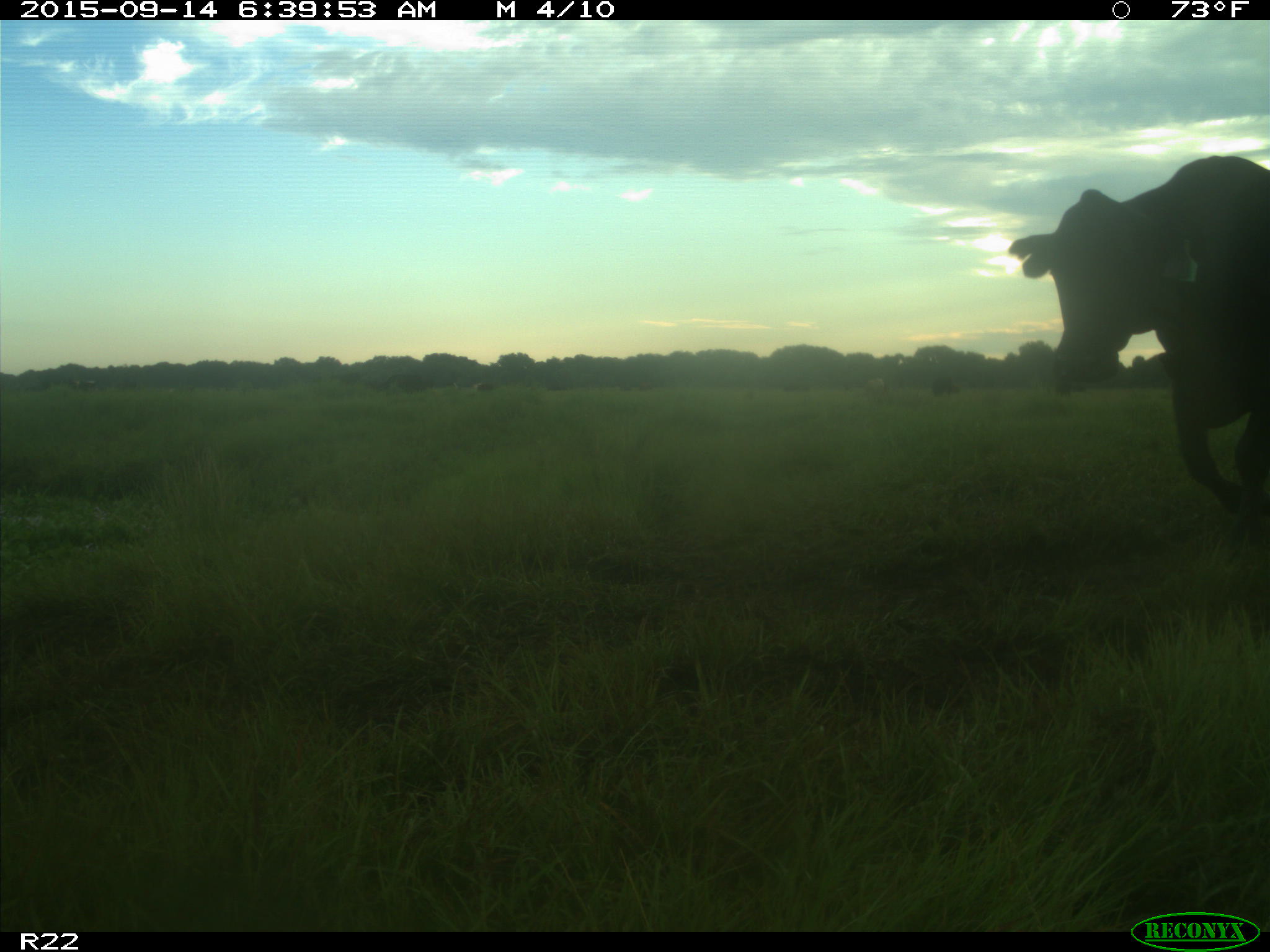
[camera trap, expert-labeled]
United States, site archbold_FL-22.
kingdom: Animalia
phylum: Chordata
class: Mammalia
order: Artiodactyla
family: Bovidae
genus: Bos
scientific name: Bos taurus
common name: domestic cow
Bos taurus (domestic cow).